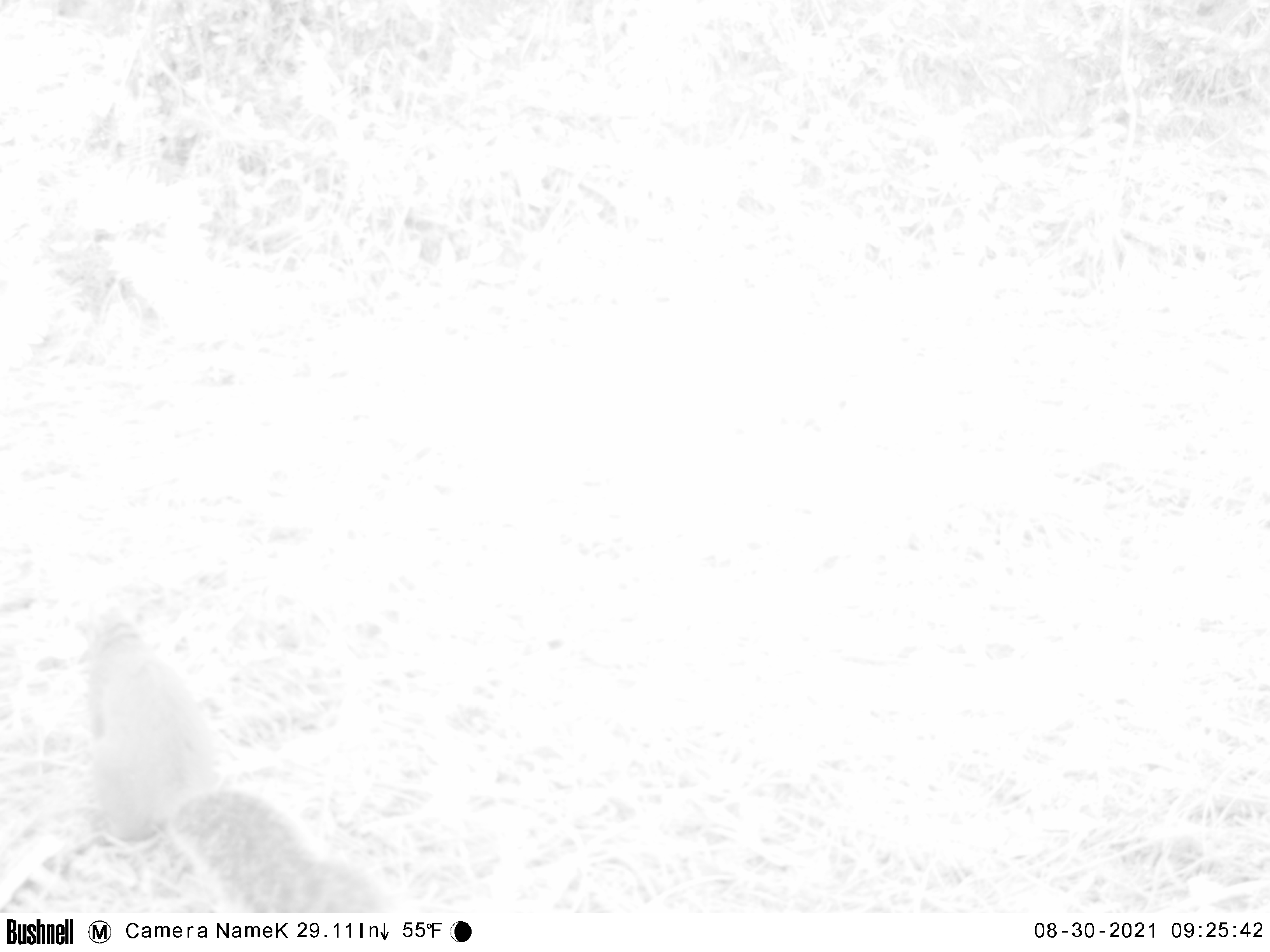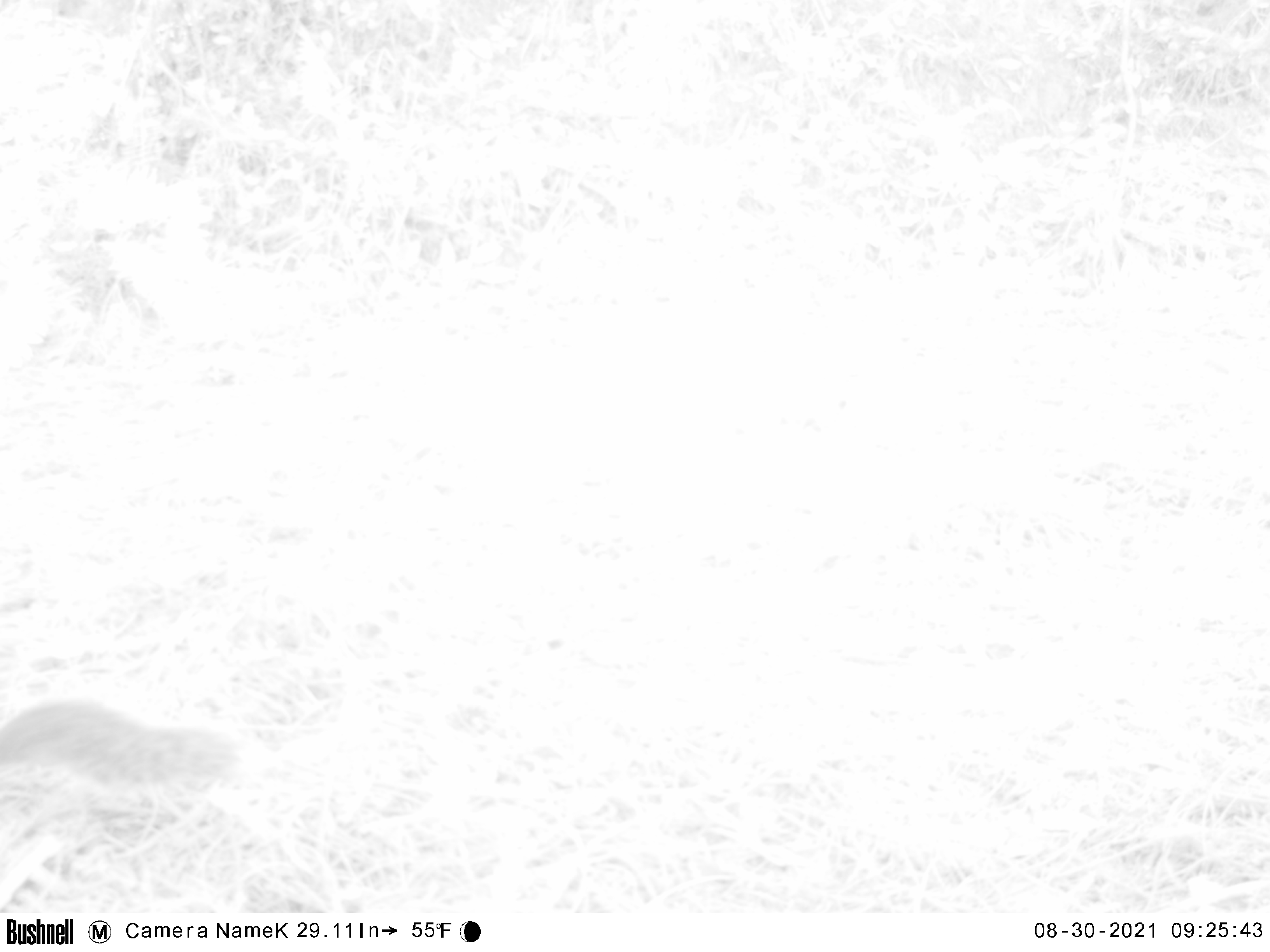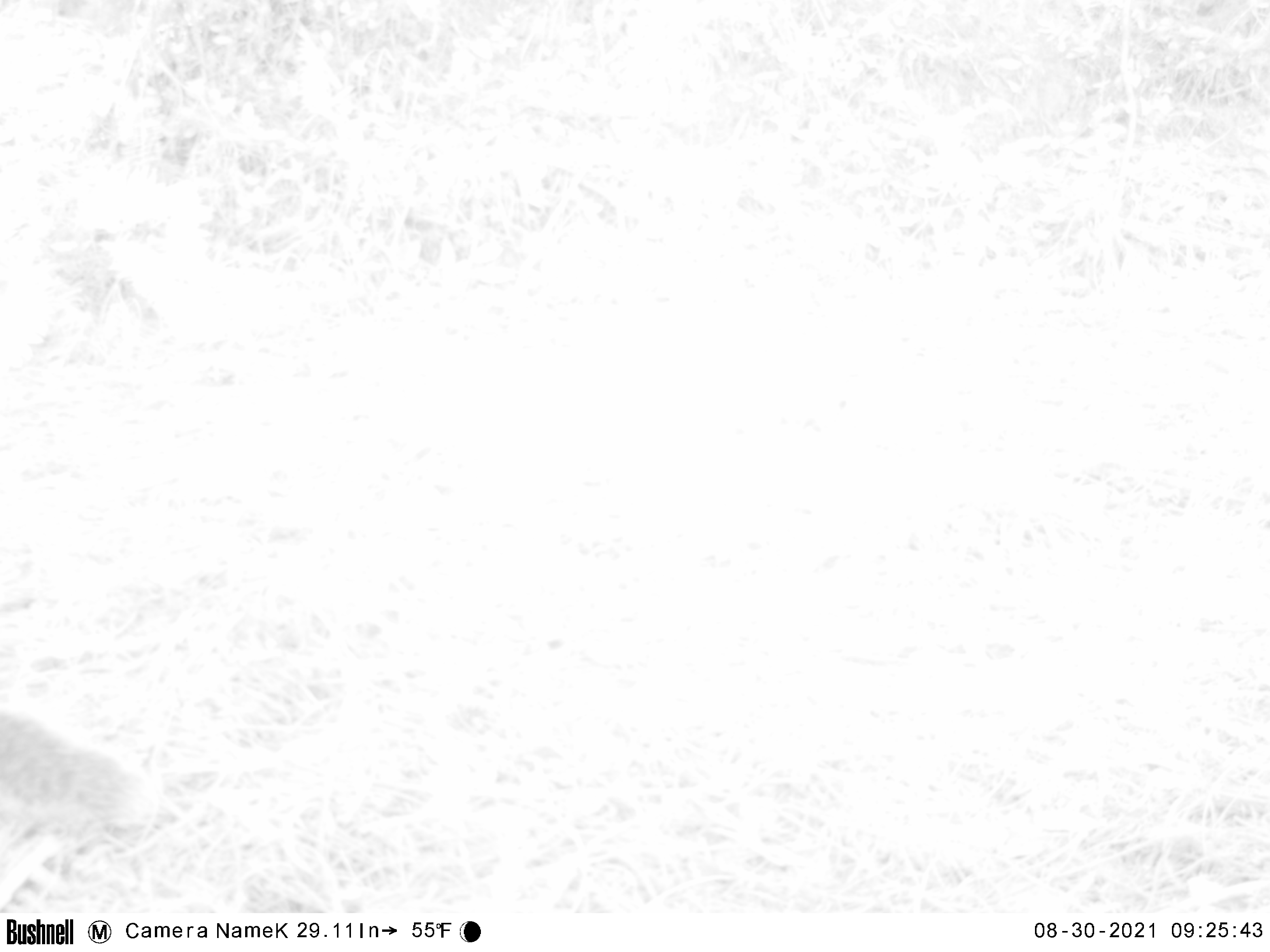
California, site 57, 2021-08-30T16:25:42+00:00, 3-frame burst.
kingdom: Animalia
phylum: Chordata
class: Mammalia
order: Rodentia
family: Sciuridae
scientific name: Sciuridae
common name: squirrel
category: unknown squirrel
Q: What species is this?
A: Unknown squirrel (squirrel) (Sciuridae).